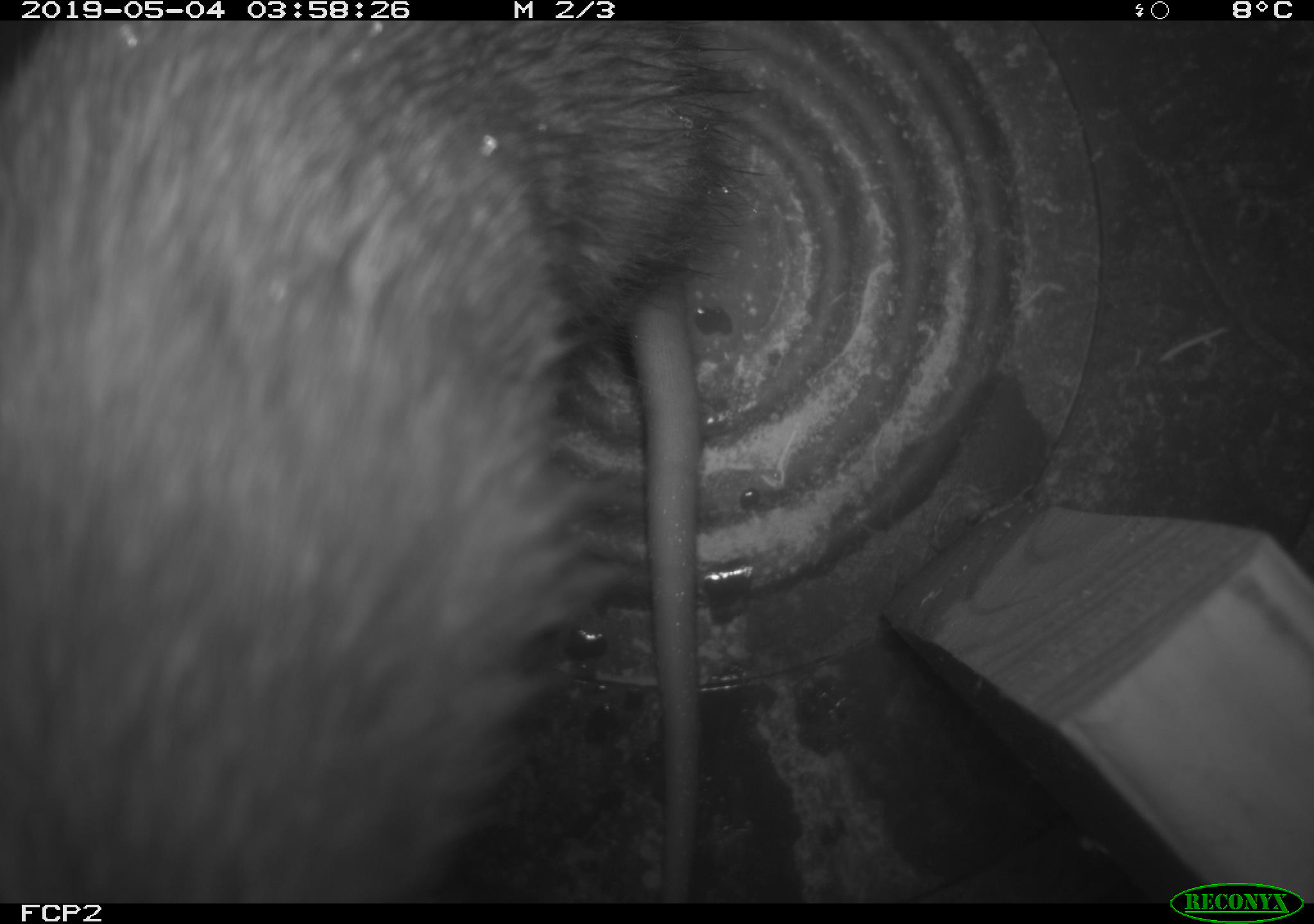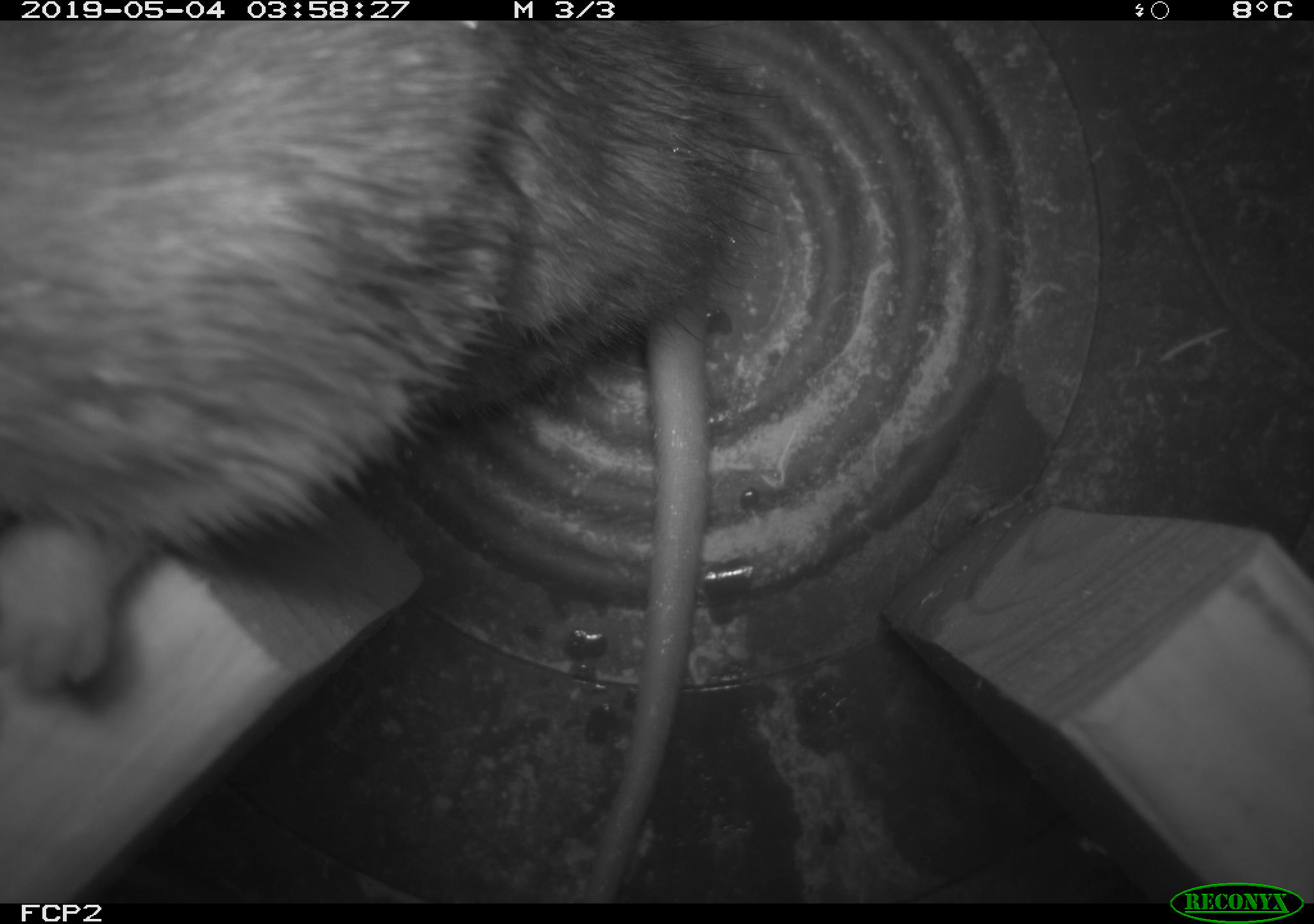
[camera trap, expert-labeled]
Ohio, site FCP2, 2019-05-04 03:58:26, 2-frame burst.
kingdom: Animalia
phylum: Chordata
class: Mammalia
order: Rodentia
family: Muridae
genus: Rattus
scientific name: Rattus norvegicus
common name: brown rat